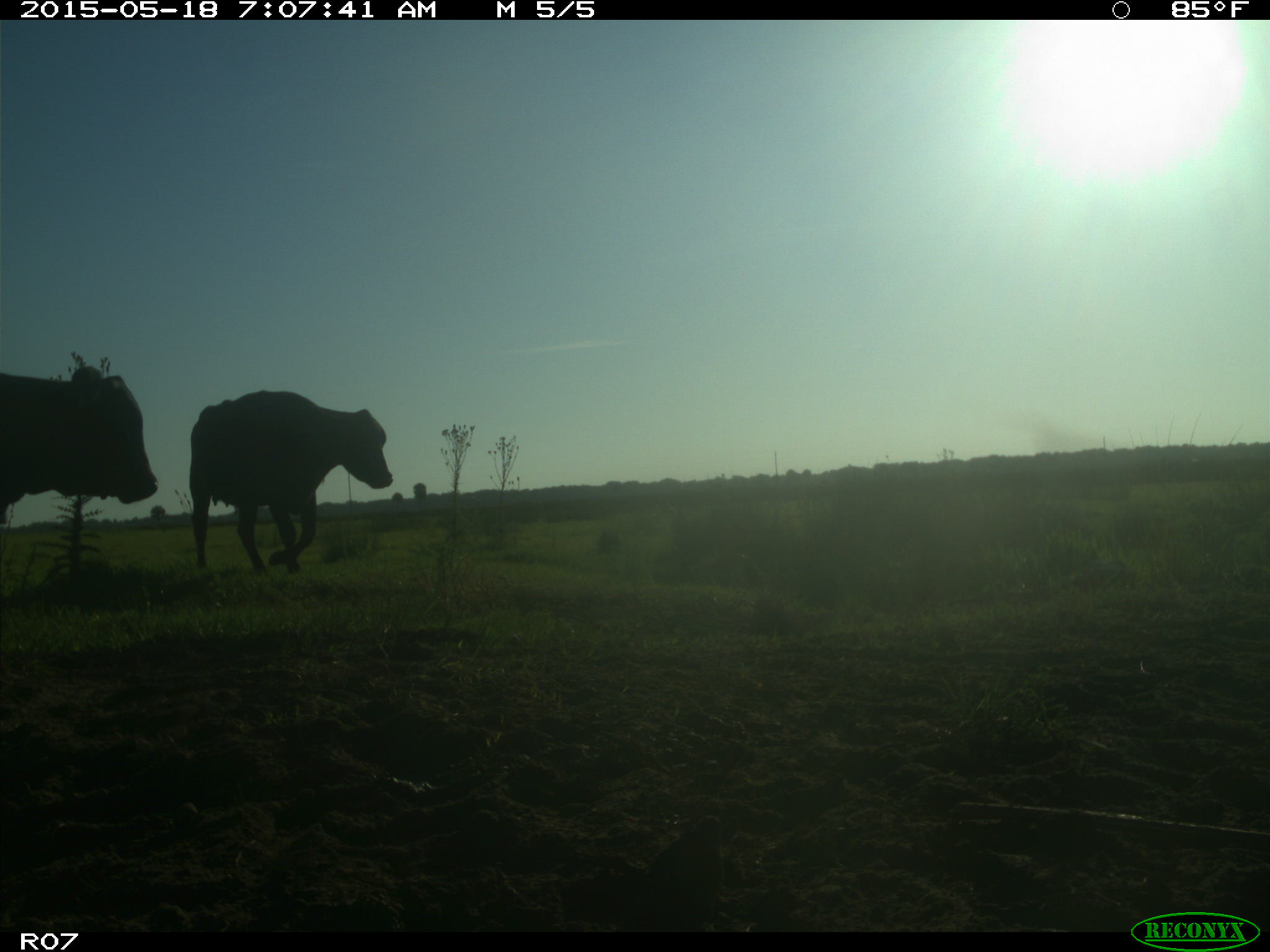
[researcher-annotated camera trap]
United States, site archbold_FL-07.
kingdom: Animalia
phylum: Chordata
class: Mammalia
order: Artiodactyla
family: Bovidae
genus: Bos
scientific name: Bos taurus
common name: domestic cow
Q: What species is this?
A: Bos taurus (domestic cow).